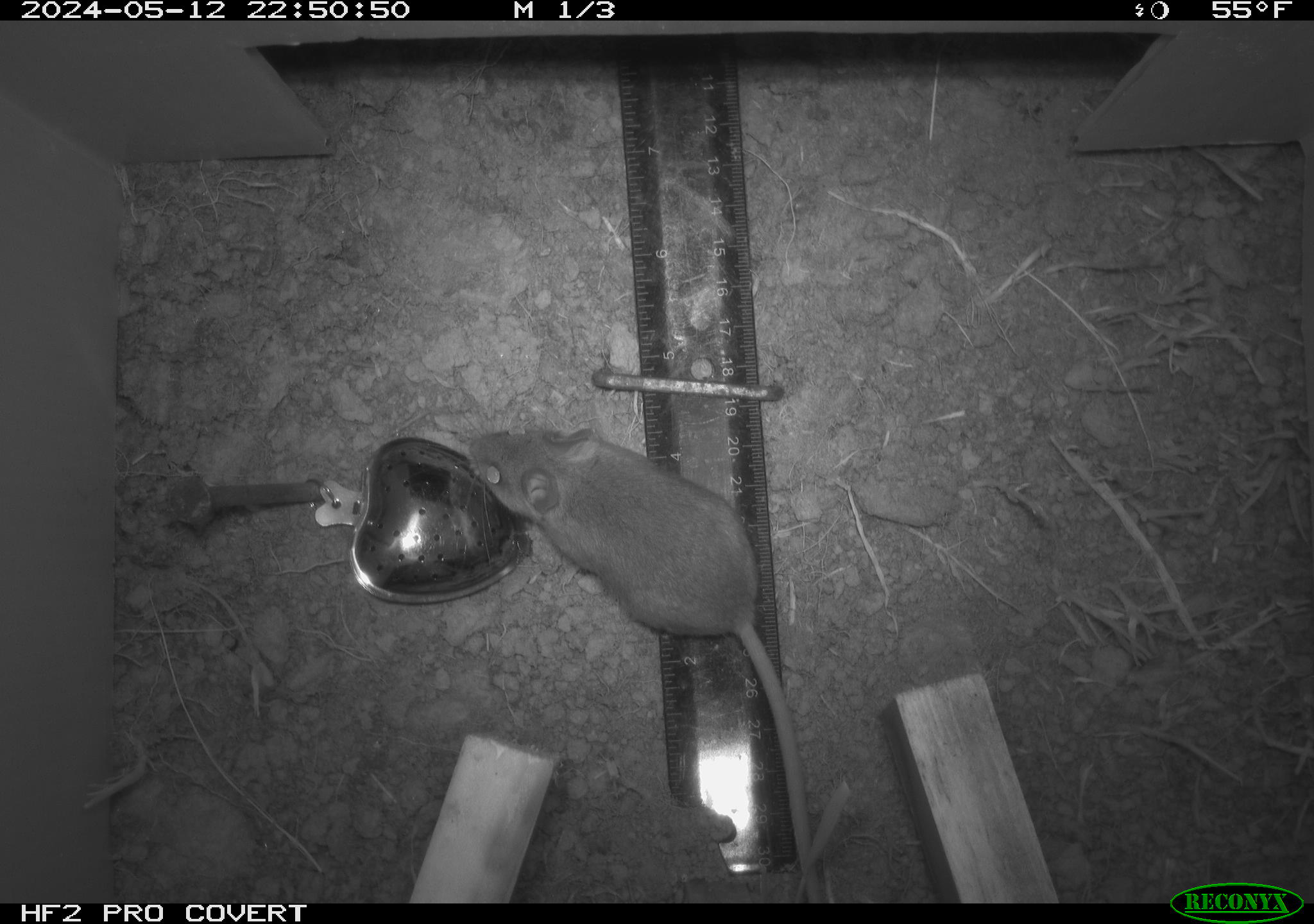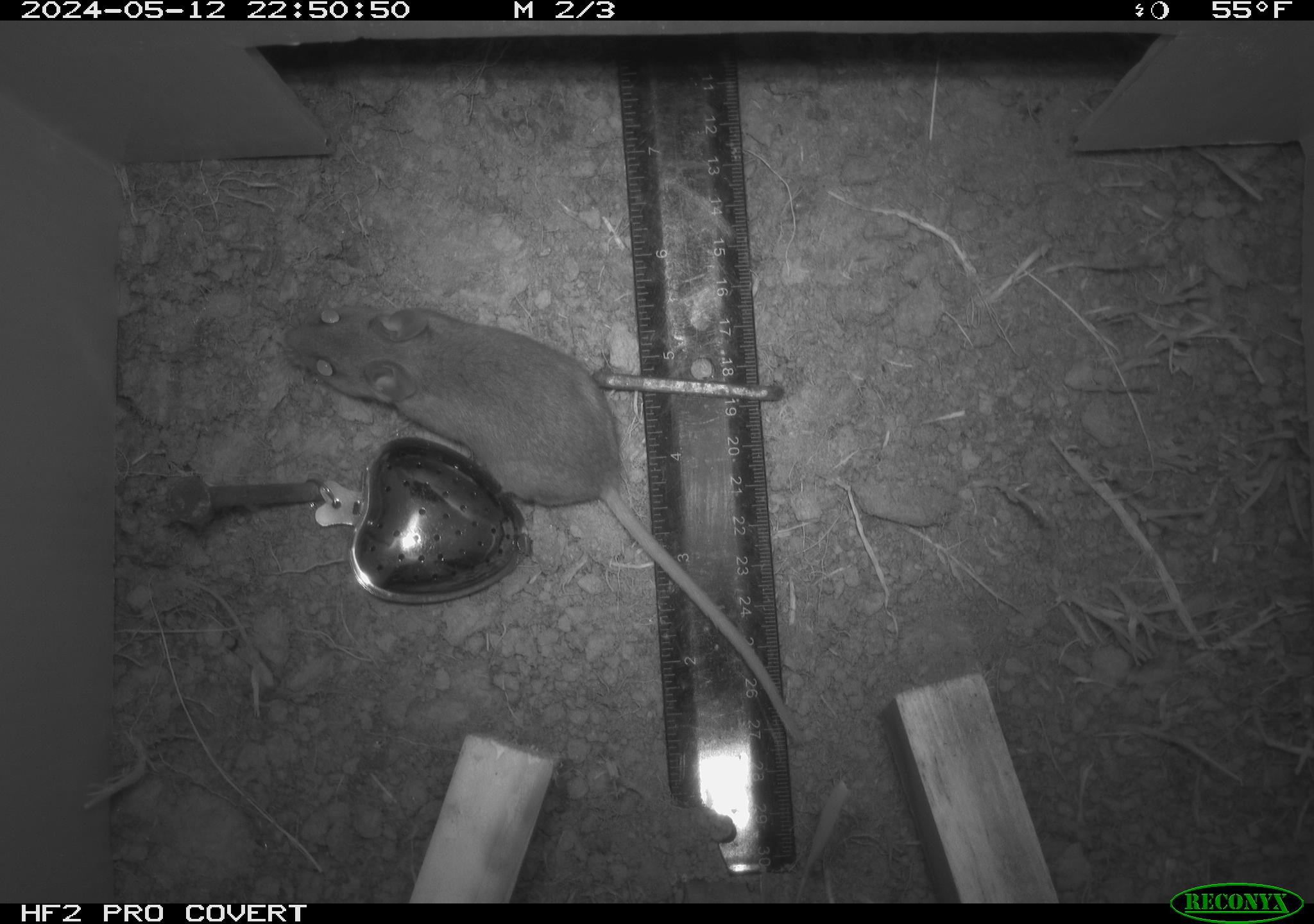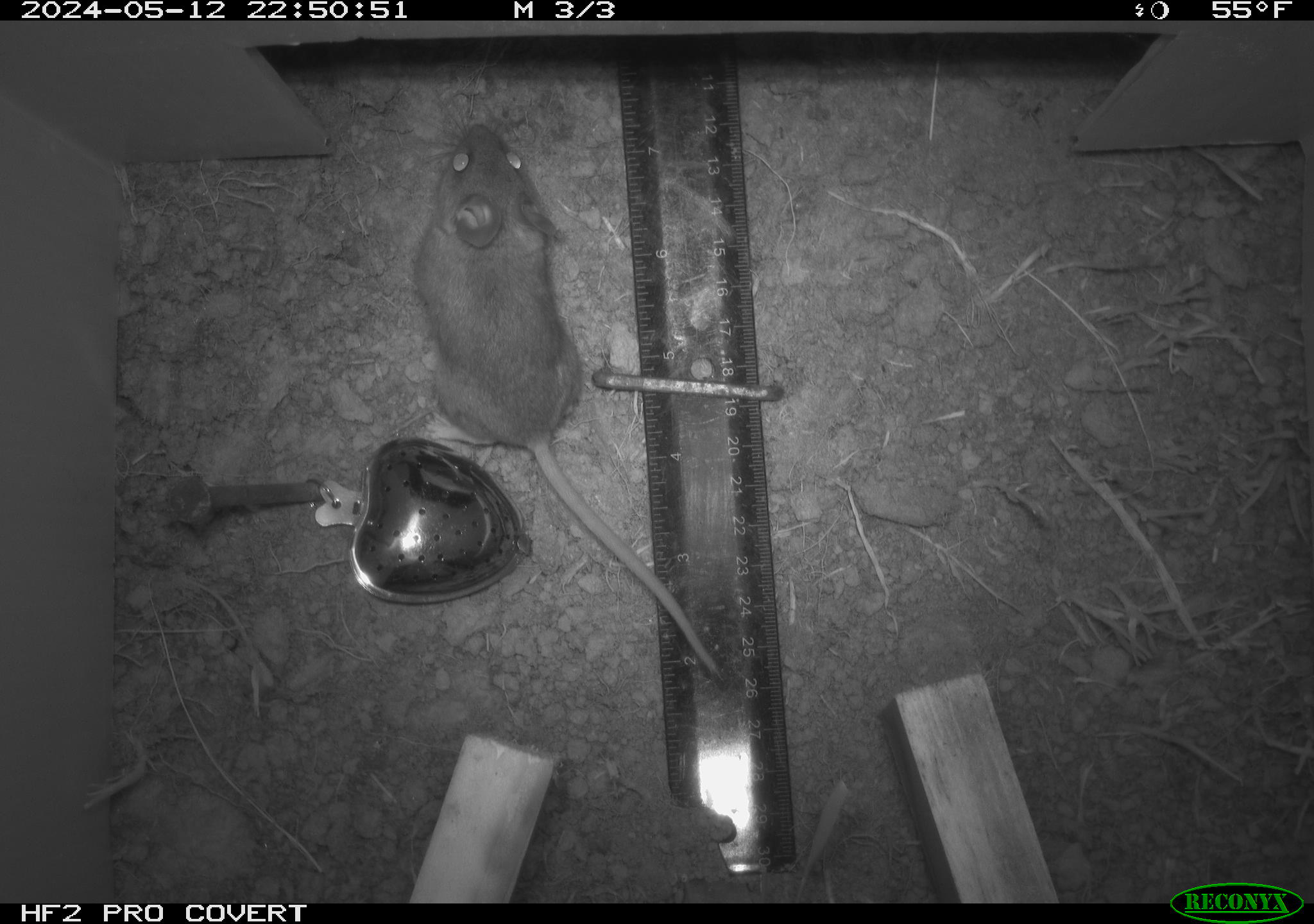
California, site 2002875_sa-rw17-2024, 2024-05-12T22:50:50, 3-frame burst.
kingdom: Animalia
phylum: Chordata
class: Mammalia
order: Rodentia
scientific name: Rodentia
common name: rodent